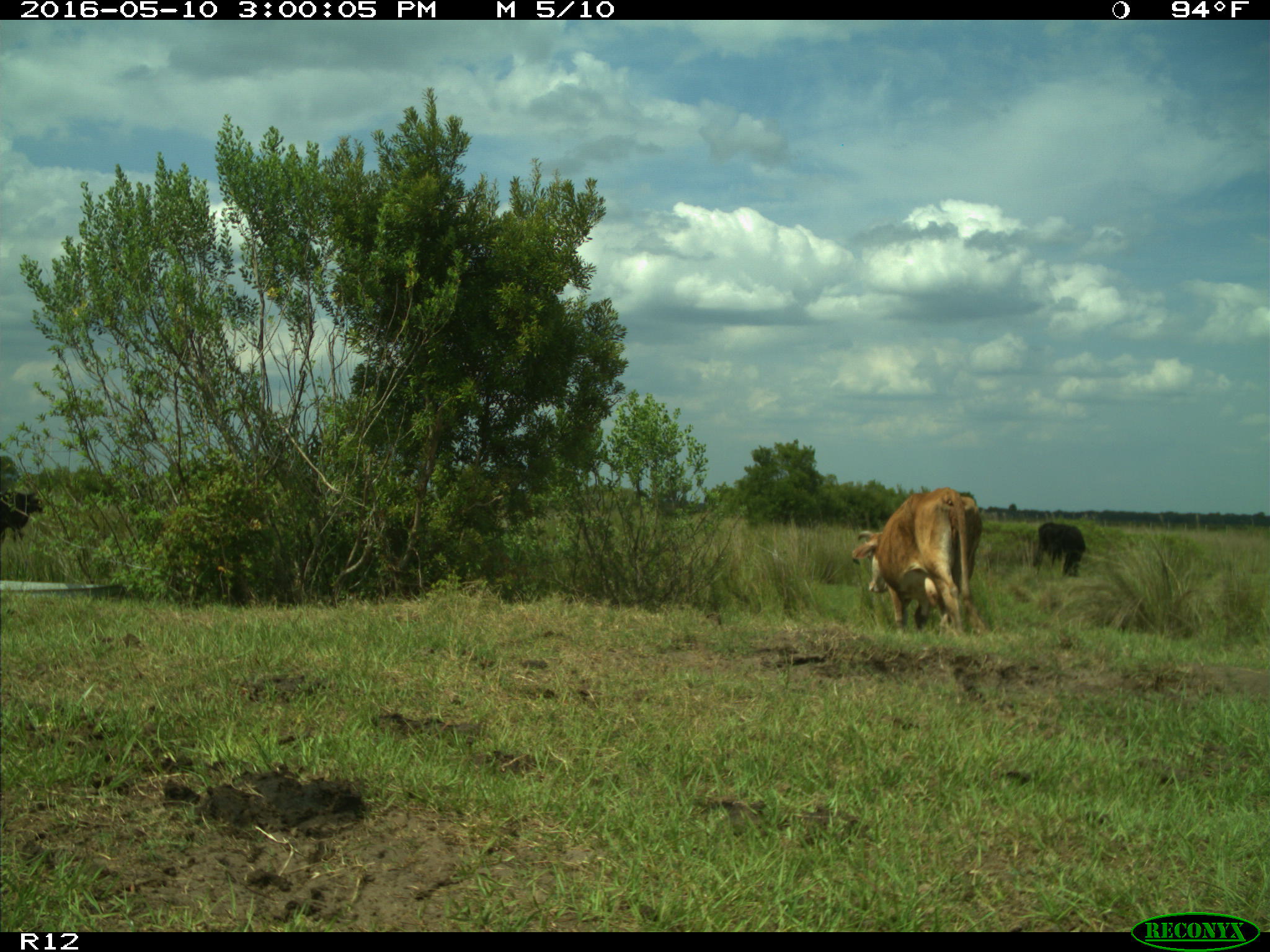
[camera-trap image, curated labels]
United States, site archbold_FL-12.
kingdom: Animalia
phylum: Chordata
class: Mammalia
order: Artiodactyla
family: Bovidae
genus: Bos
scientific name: Bos taurus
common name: domestic cow